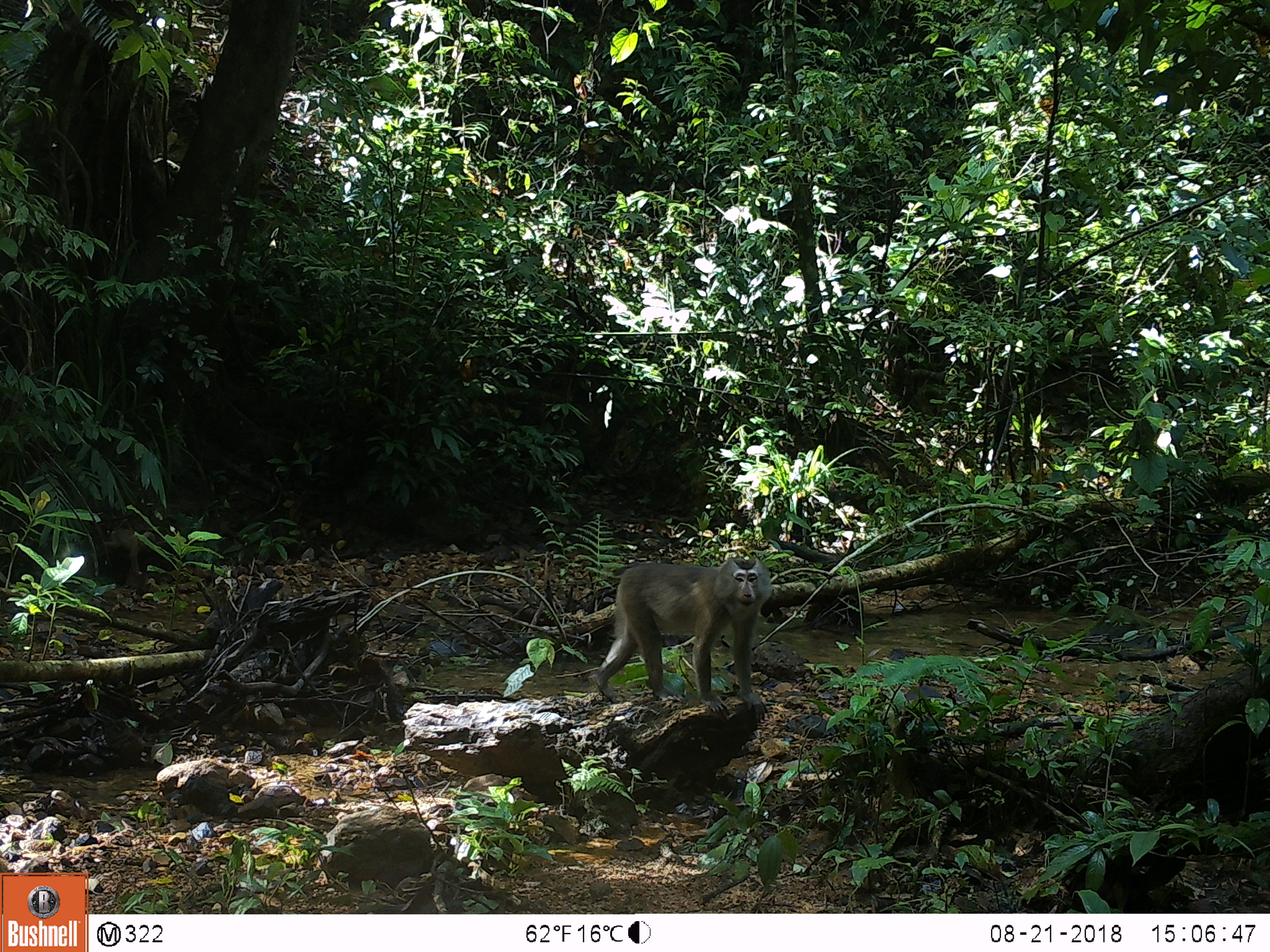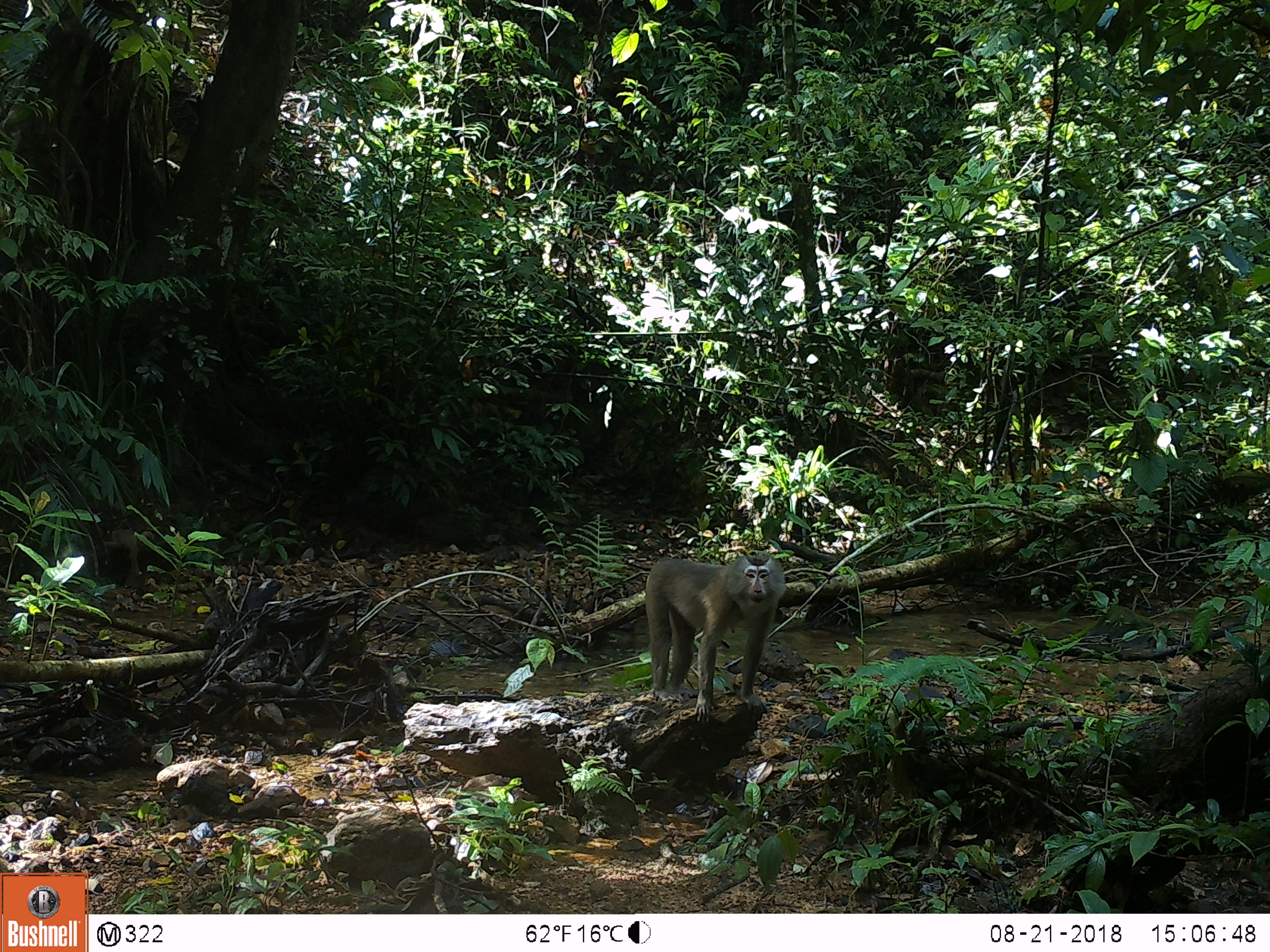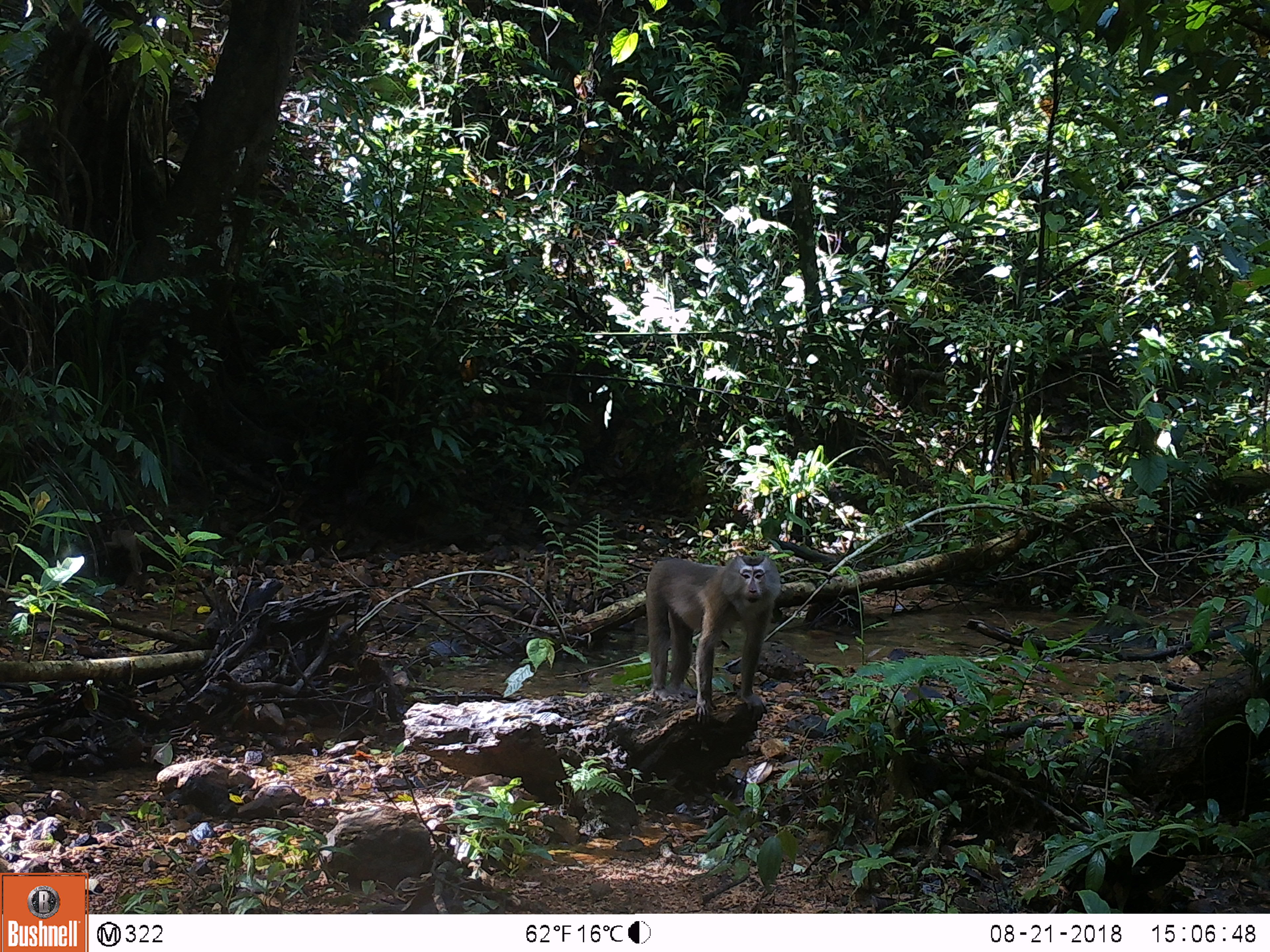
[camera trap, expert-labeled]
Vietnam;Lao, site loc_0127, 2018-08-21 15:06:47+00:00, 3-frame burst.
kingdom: Animalia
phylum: Chordata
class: Mammalia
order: Primates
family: Cercopithecidae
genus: Macaca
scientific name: Macaca nemestrina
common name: pig-tailed macaque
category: pig tailed macaque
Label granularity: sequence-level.